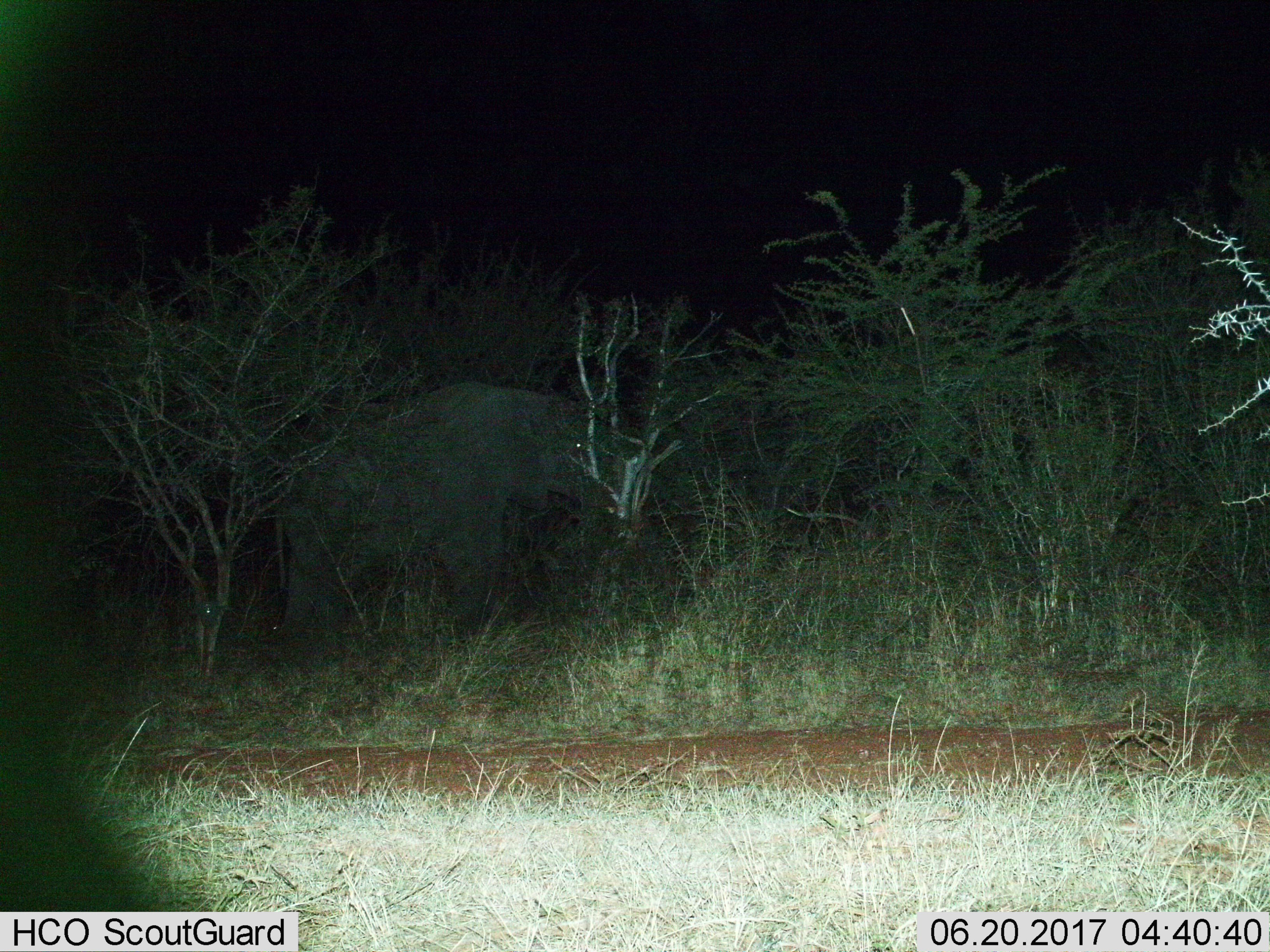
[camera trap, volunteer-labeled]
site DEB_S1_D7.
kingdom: Animalia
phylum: Chordata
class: Mammalia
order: Proboscidea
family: Elephantidae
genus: Loxodonta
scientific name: Loxodonta africana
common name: african bush elephant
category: elephant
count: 1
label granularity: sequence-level